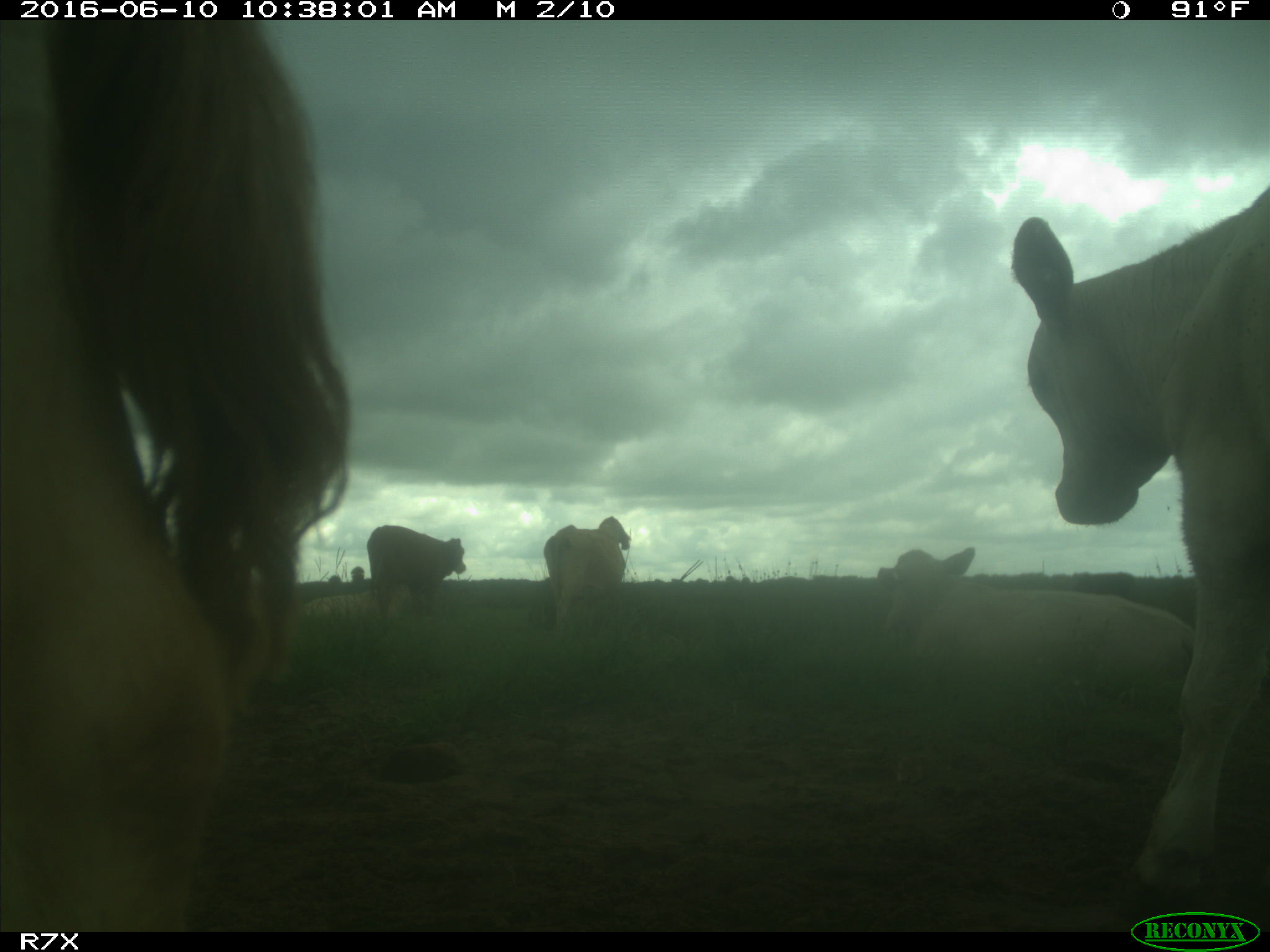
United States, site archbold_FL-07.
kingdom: Animalia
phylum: Chordata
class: Mammalia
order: Artiodactyla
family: Bovidae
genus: Bos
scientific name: Bos taurus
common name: domestic cow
Bos taurus (domestic cow).